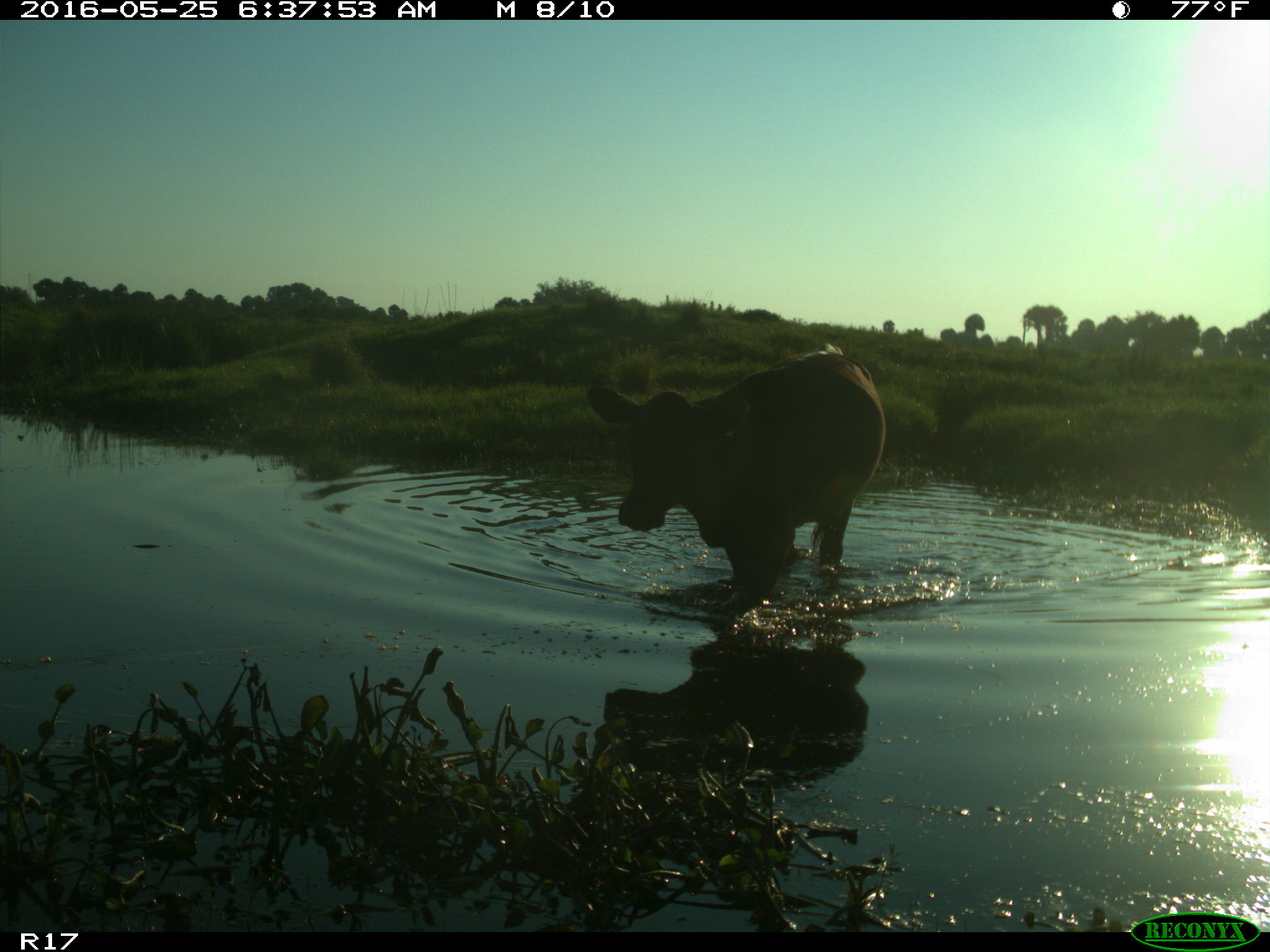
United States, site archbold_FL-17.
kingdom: Animalia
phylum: Chordata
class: Mammalia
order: Artiodactyla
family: Bovidae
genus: Bos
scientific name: Bos taurus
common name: domestic cow